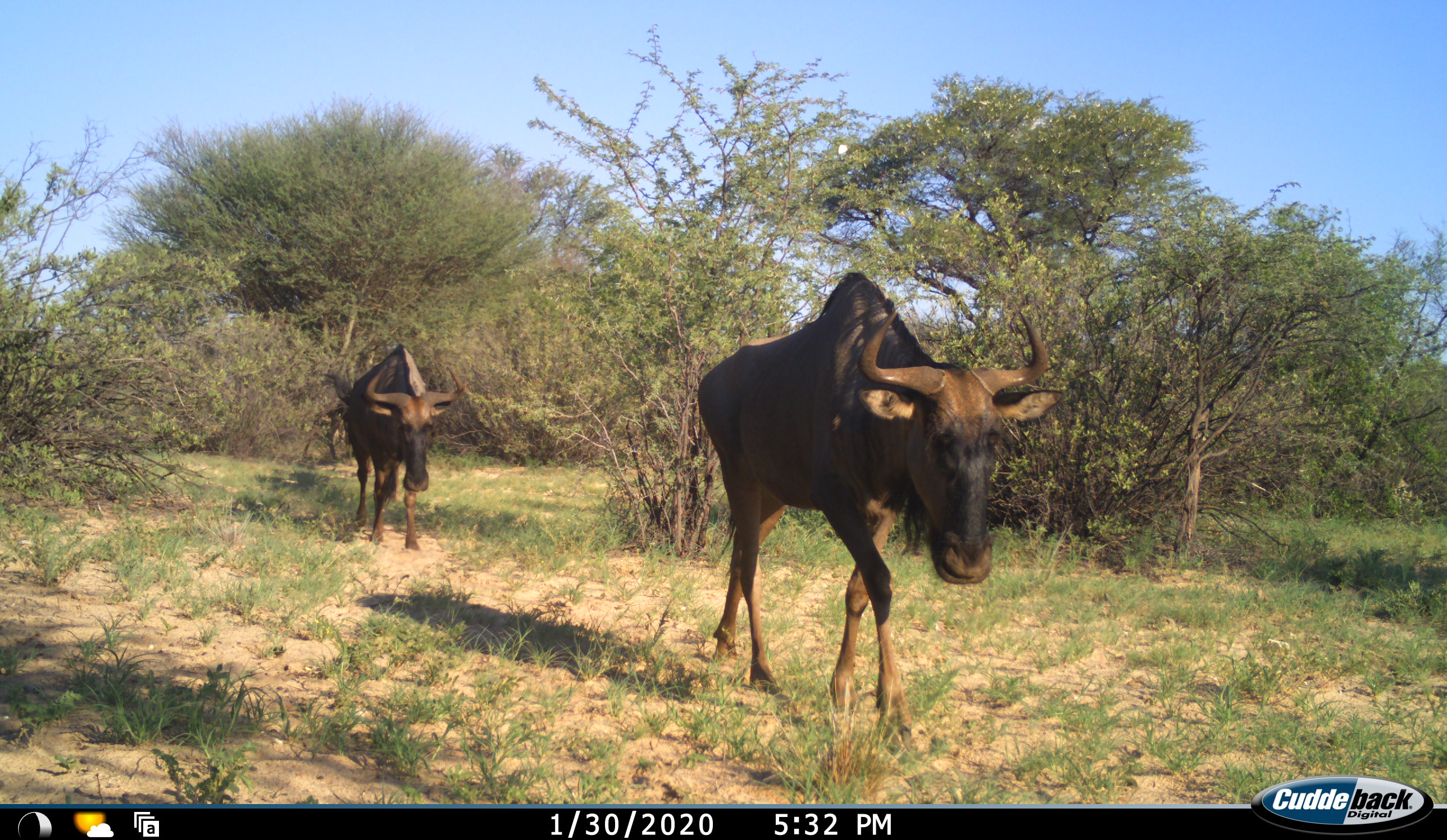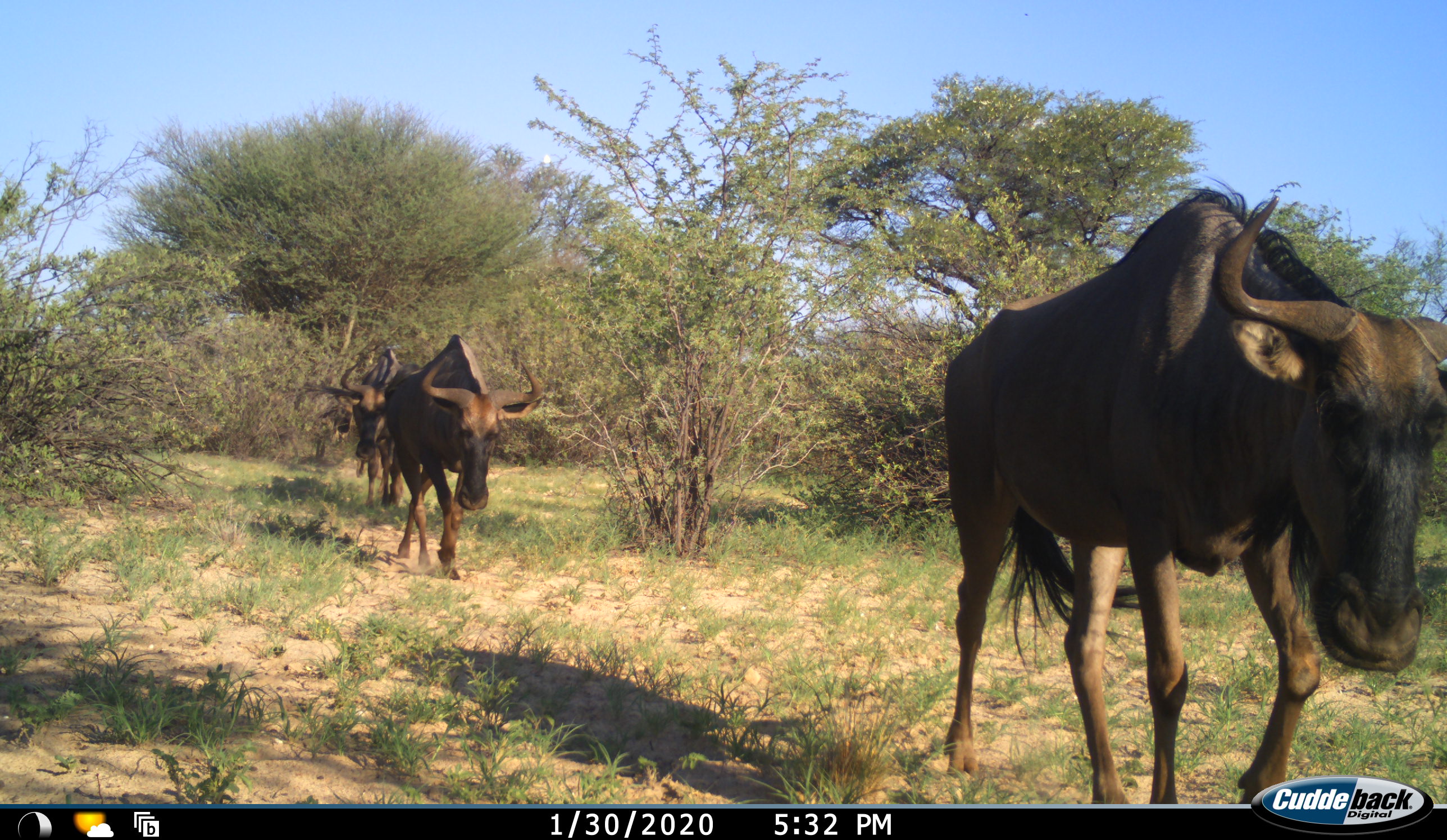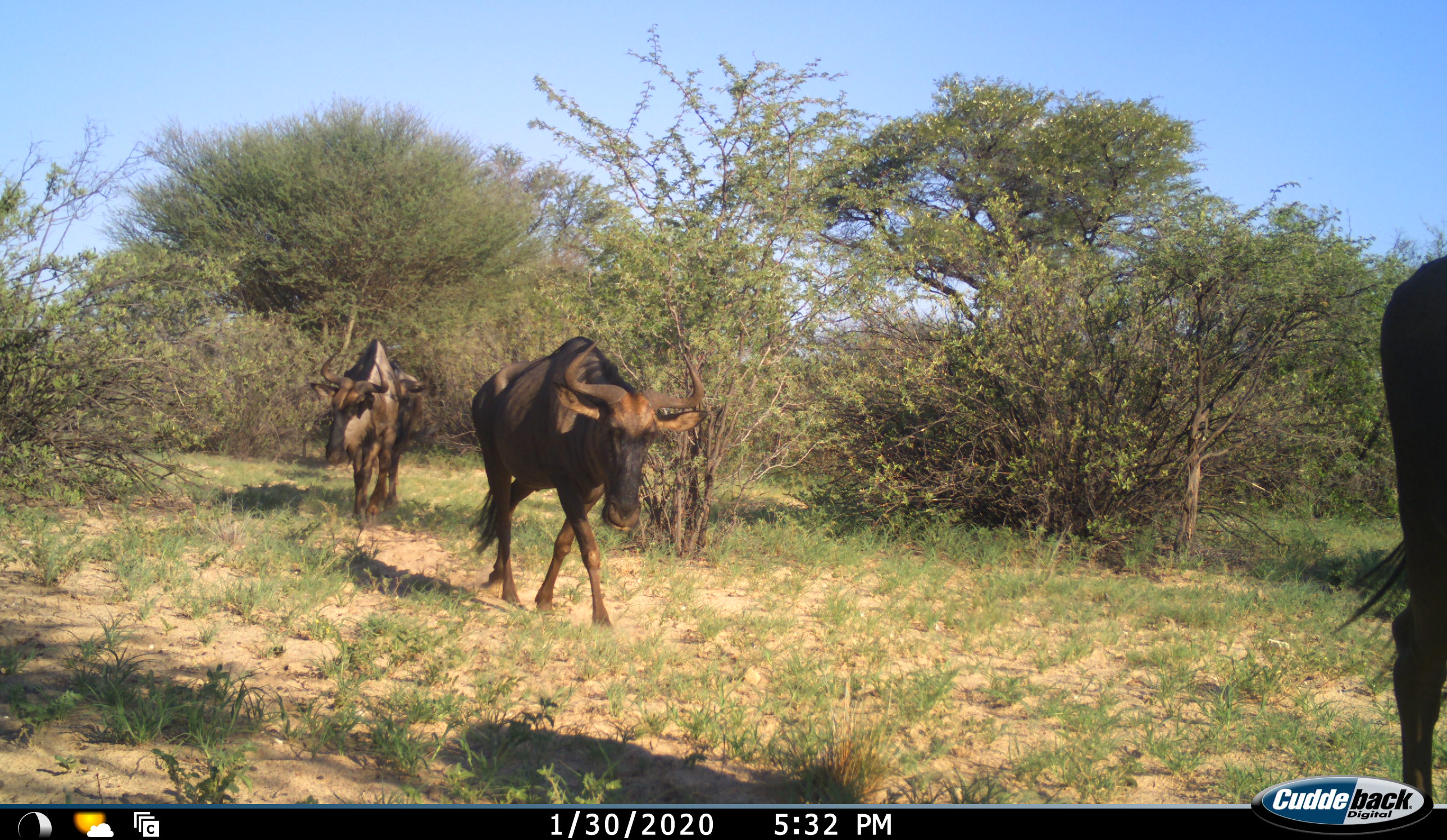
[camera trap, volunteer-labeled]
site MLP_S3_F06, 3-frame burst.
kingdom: Animalia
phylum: Chordata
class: Mammalia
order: Artiodactyla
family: Bovidae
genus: Connochaetes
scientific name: Connochaetes taurinus taurinus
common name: blue wildebeest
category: wildebeestblue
Wildebeestblue (blue wildebeest) (Connochaetes taurinus taurinus), count 4. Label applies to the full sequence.